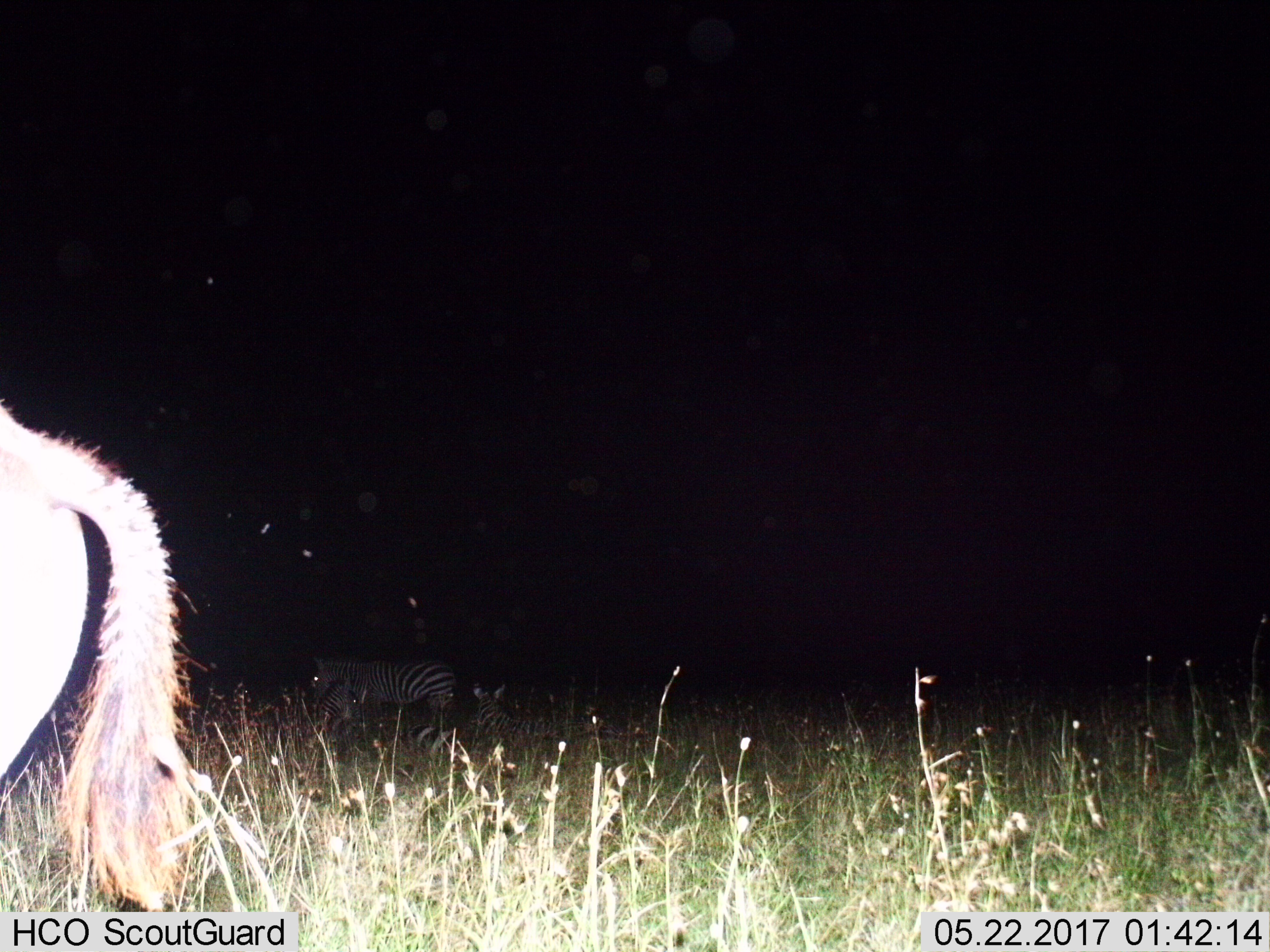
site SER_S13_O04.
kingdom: Animalia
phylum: Chordata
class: Mammalia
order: Perissodactyla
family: Equidae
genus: Equus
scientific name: Equus quagga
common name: plains zebra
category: zebraplains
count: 4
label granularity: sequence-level